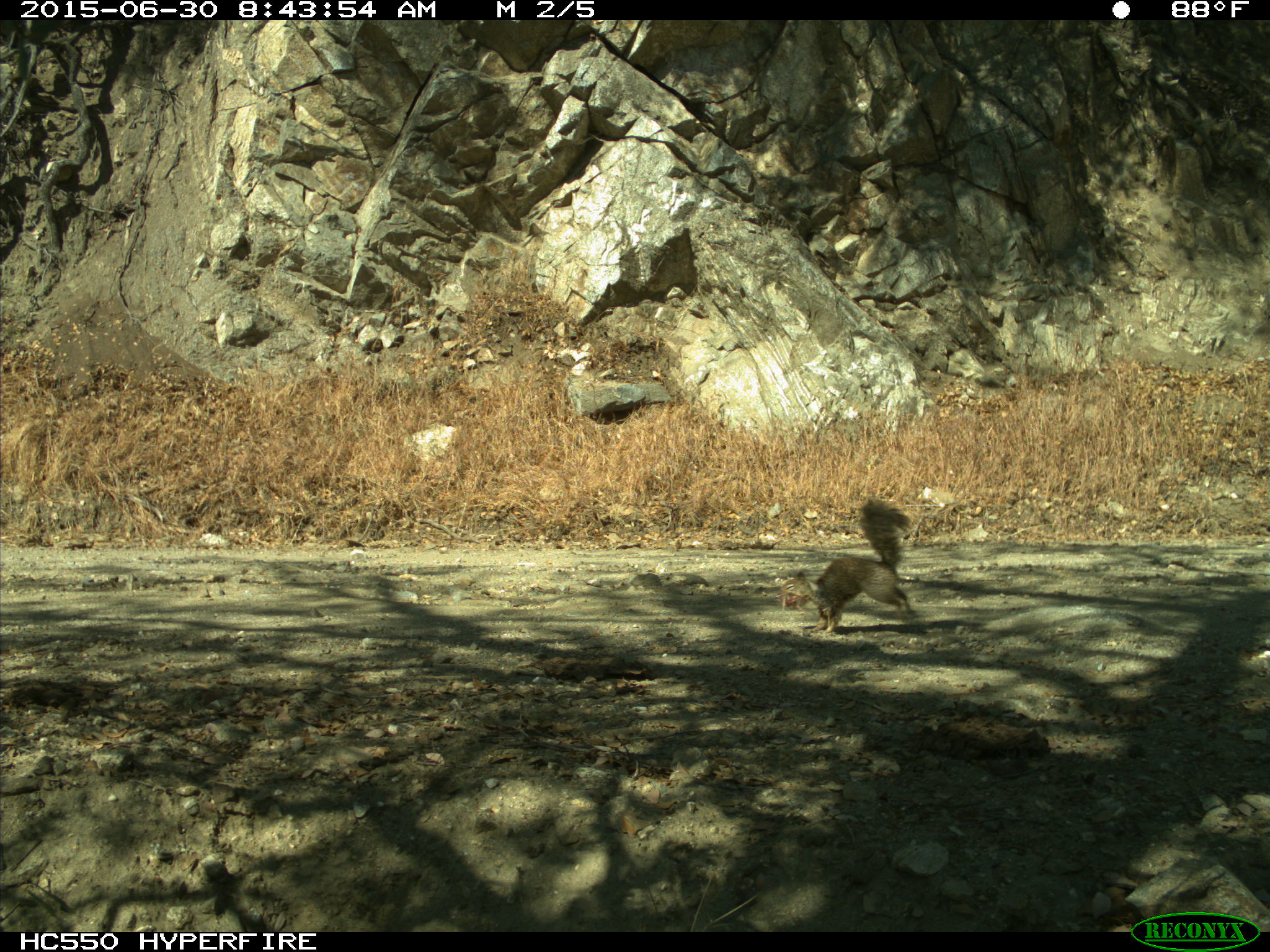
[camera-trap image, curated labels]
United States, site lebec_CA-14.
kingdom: Animalia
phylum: Chordata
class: Mammalia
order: Rodentia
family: Sciuridae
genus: Otospermophilus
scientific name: Otospermophilus beecheyi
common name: california ground squirrel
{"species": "Otospermophilus beecheyi (california ground squirrel)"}